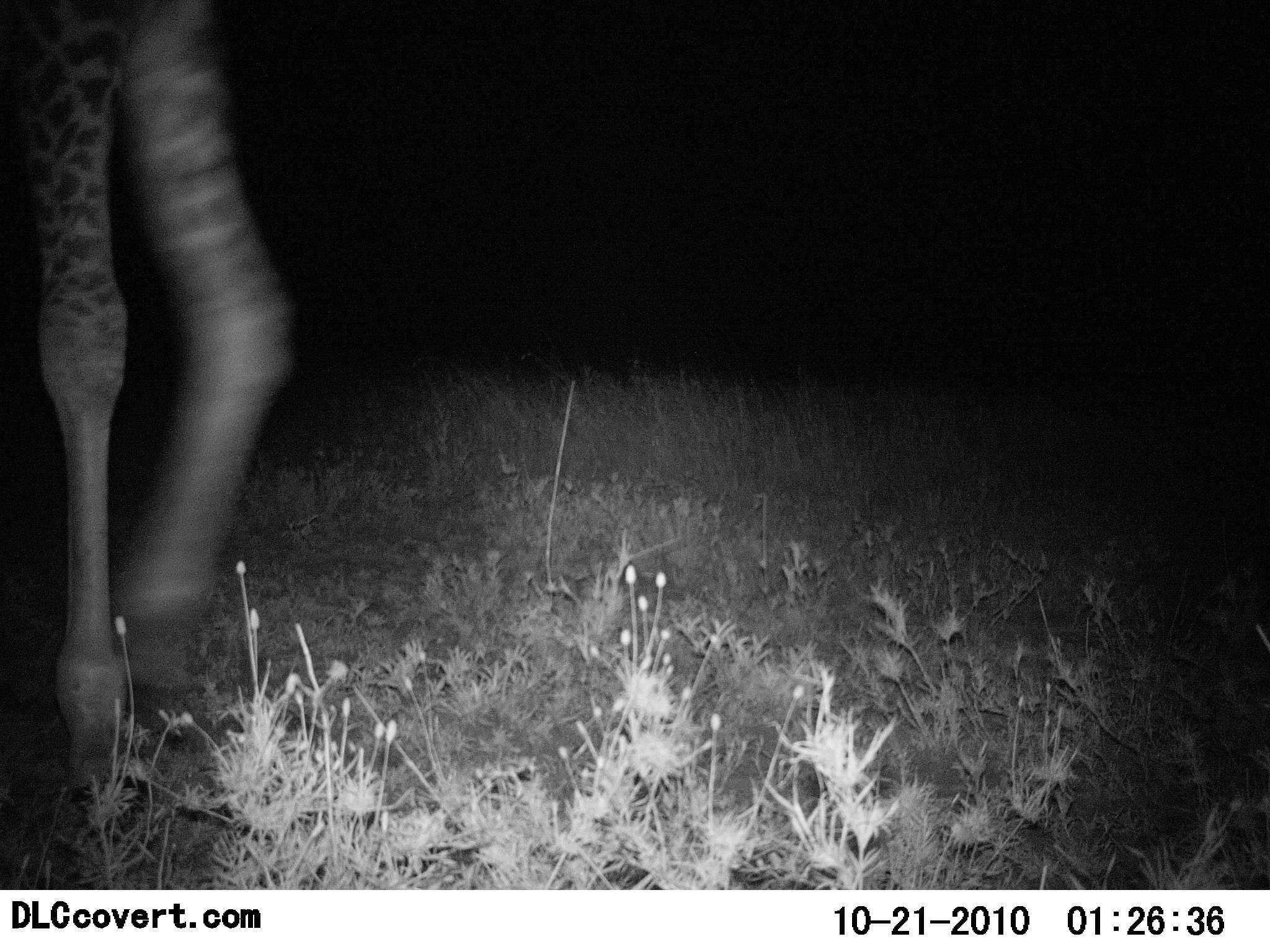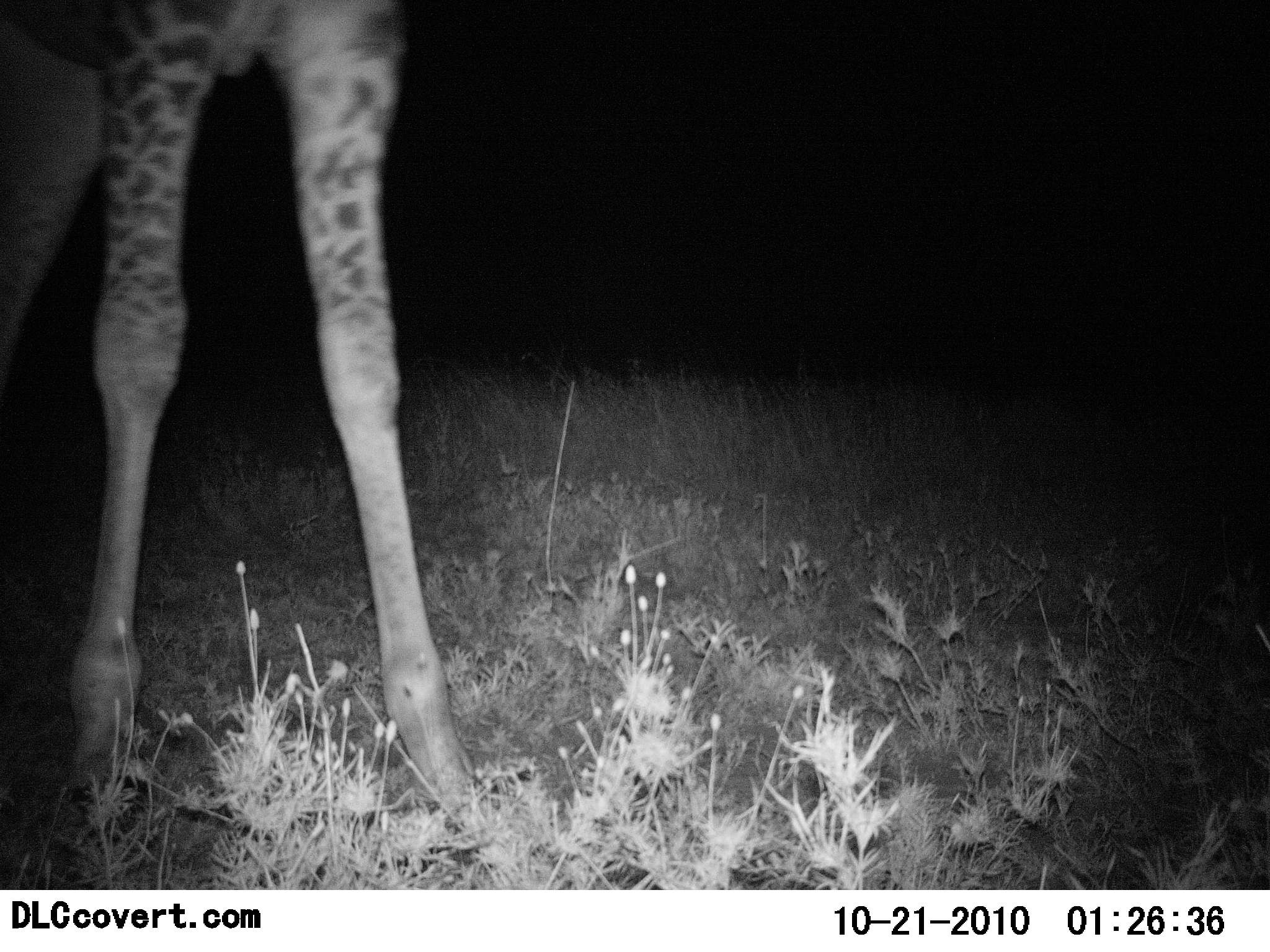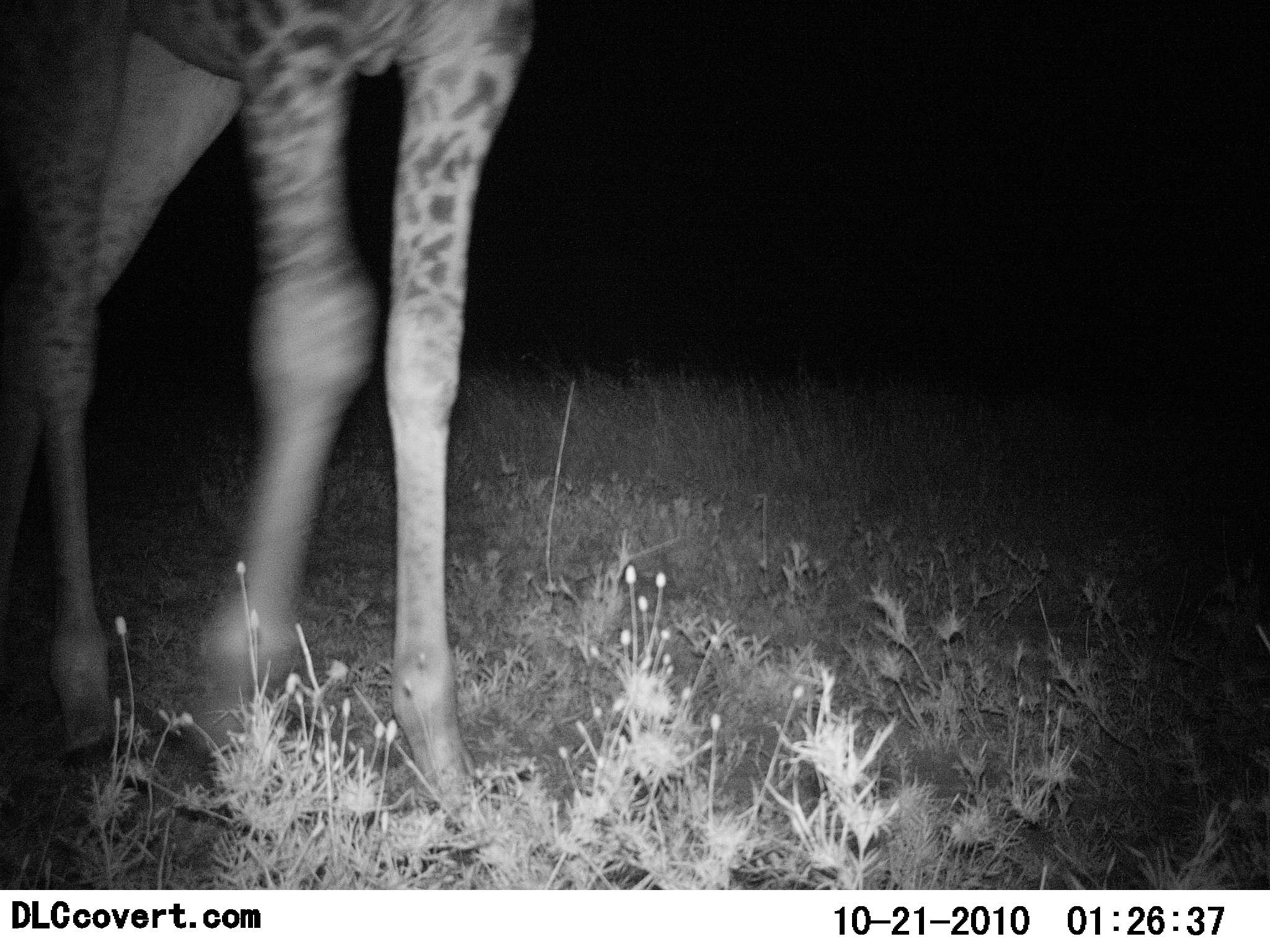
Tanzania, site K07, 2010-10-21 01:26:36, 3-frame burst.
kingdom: Animalia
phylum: Chordata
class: Mammalia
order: Artiodactyla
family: Giraffidae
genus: Giraffa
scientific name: Giraffa camelopardalis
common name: giraffe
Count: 1.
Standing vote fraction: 0%.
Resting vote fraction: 0%.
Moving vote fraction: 100%.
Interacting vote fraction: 0%.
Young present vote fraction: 0%.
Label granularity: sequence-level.